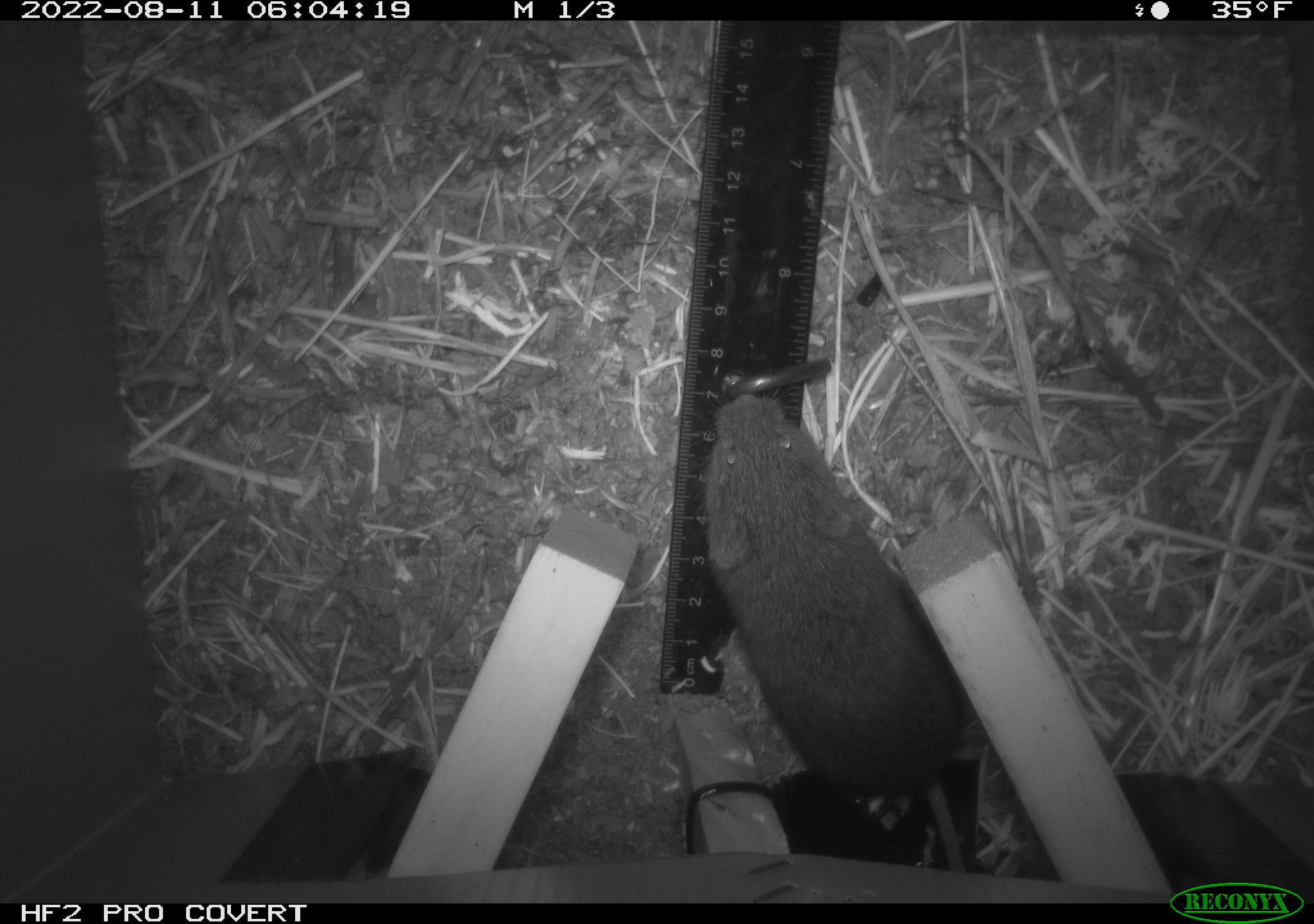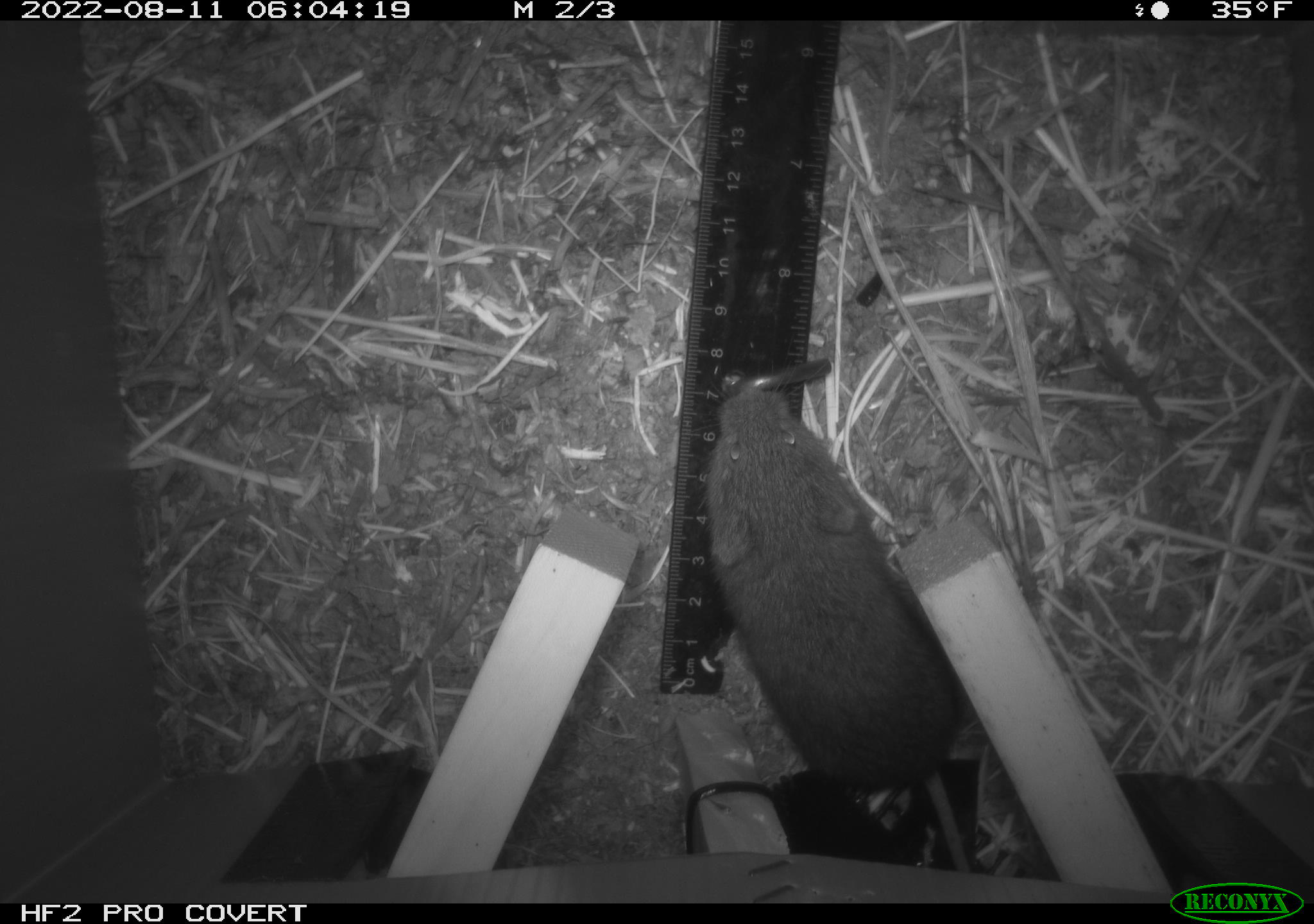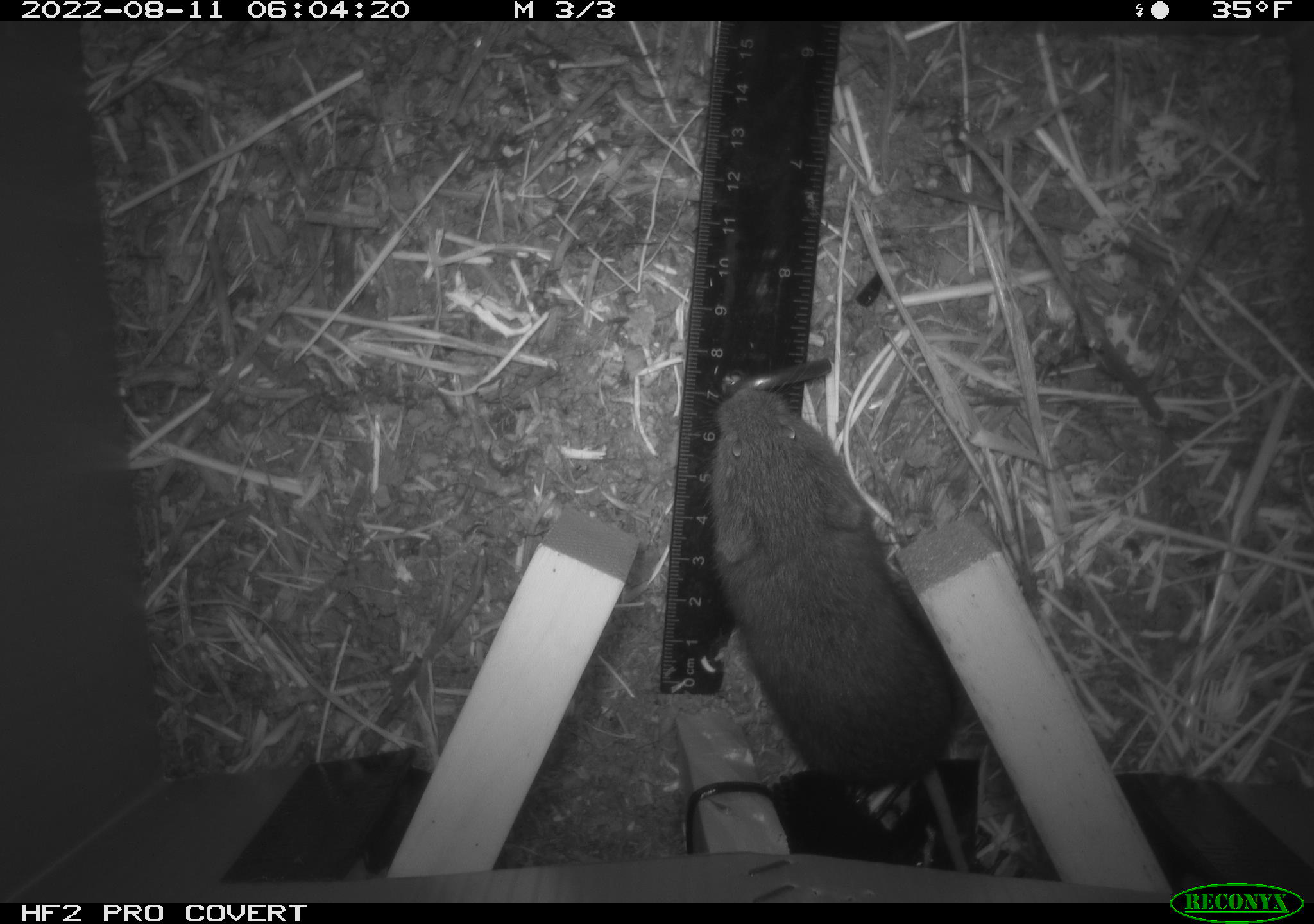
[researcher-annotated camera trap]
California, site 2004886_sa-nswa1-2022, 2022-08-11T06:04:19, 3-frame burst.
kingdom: Animalia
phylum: Chordata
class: Mammalia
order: Rodentia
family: Cricetidae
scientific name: Cricetidae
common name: hamsters, voles, lemmings, and allies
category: cricetidae family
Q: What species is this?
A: Cricetidae family (hamsters, voles, lemmings, and allies) (Cricetidae).